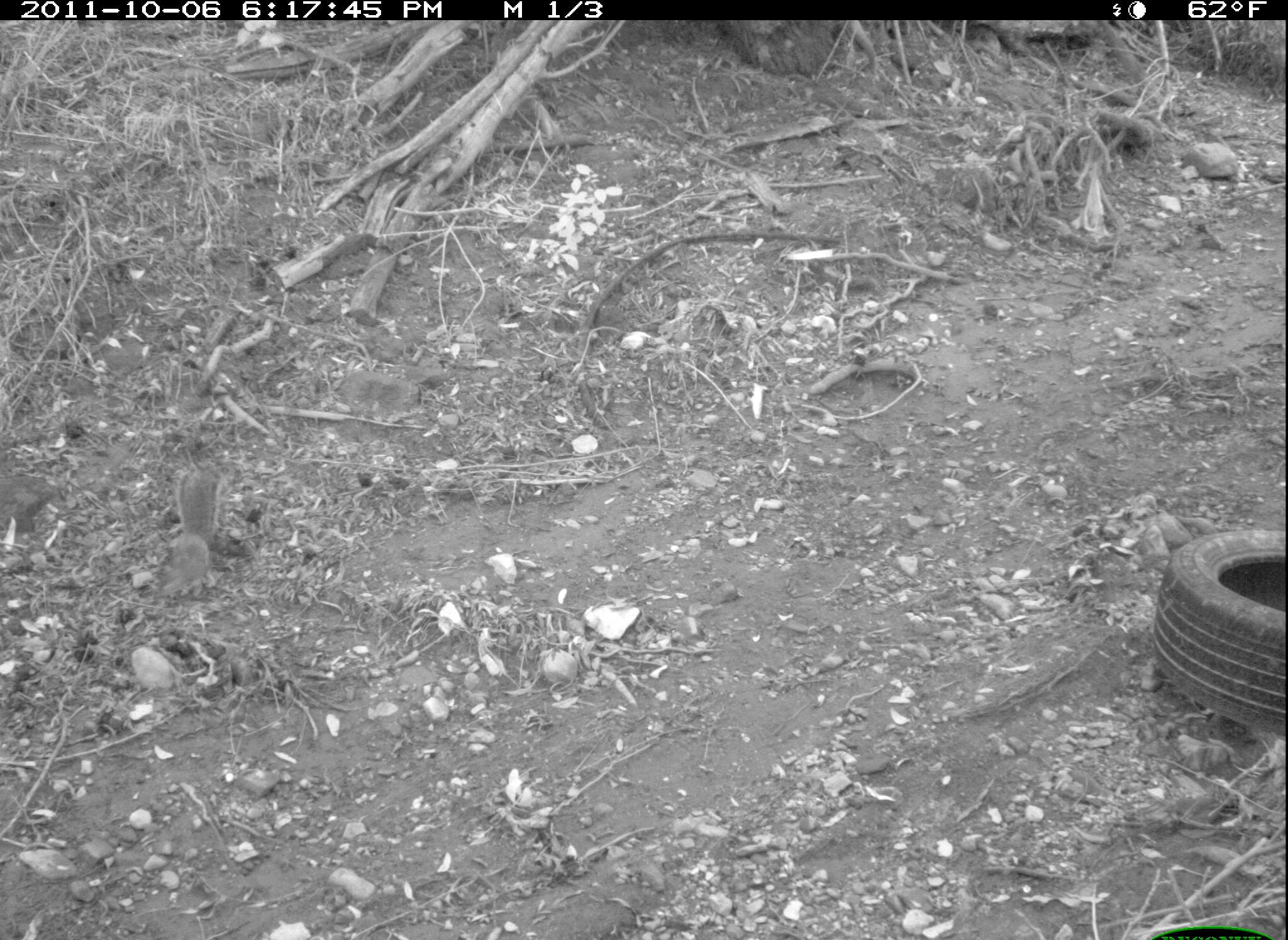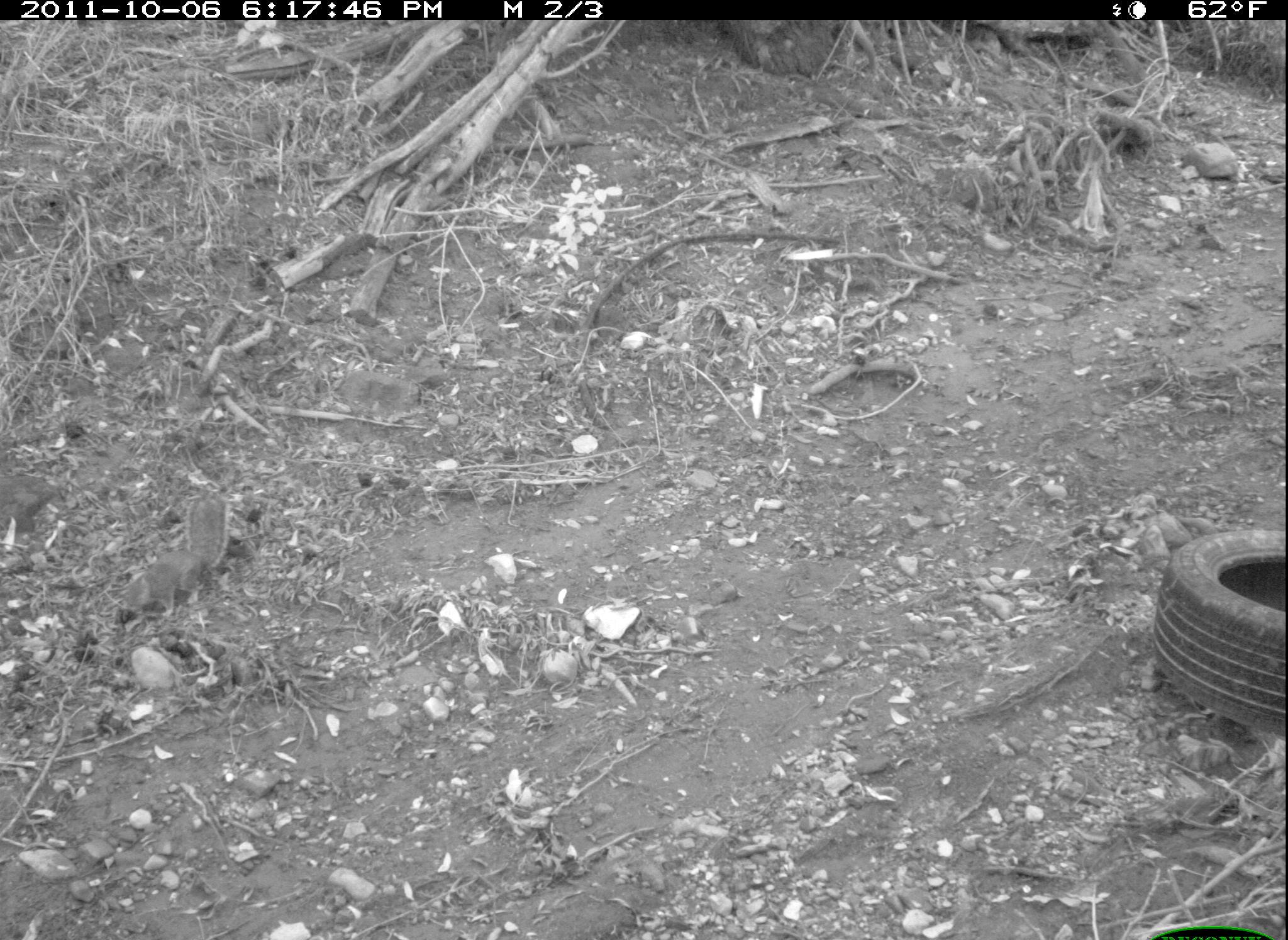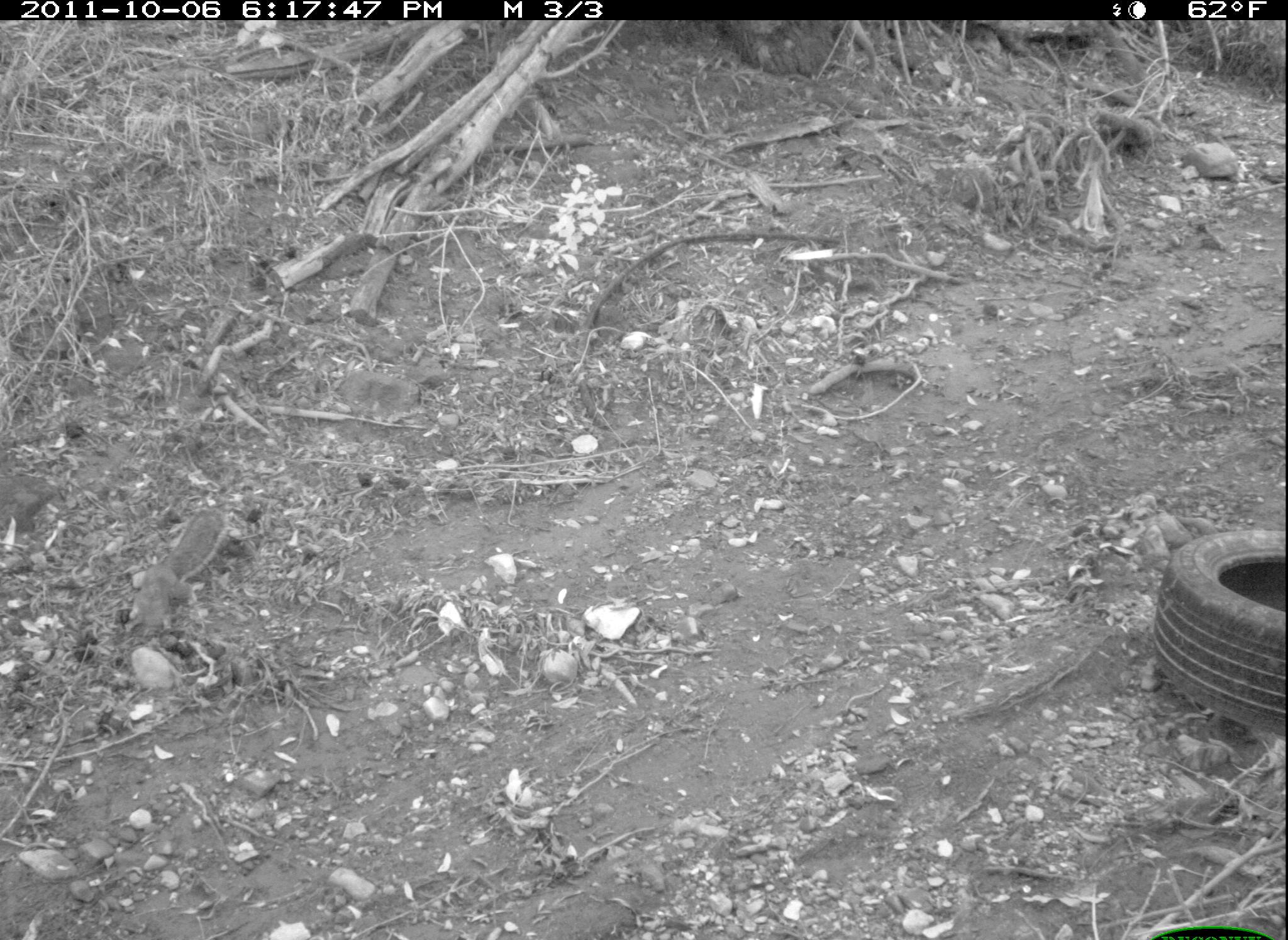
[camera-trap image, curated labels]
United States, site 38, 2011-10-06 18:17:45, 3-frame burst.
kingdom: Animalia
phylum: Chordata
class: Mammalia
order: Rodentia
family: Sciuridae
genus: Sciurus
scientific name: Sciurus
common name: squirrel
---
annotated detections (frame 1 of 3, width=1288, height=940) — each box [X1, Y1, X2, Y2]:
squirrel: [159, 462, 222, 619]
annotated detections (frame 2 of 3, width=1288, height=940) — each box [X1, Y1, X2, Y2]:
squirrel: [108, 491, 243, 635]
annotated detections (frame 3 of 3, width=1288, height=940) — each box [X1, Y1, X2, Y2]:
squirrel: [119, 498, 237, 651]